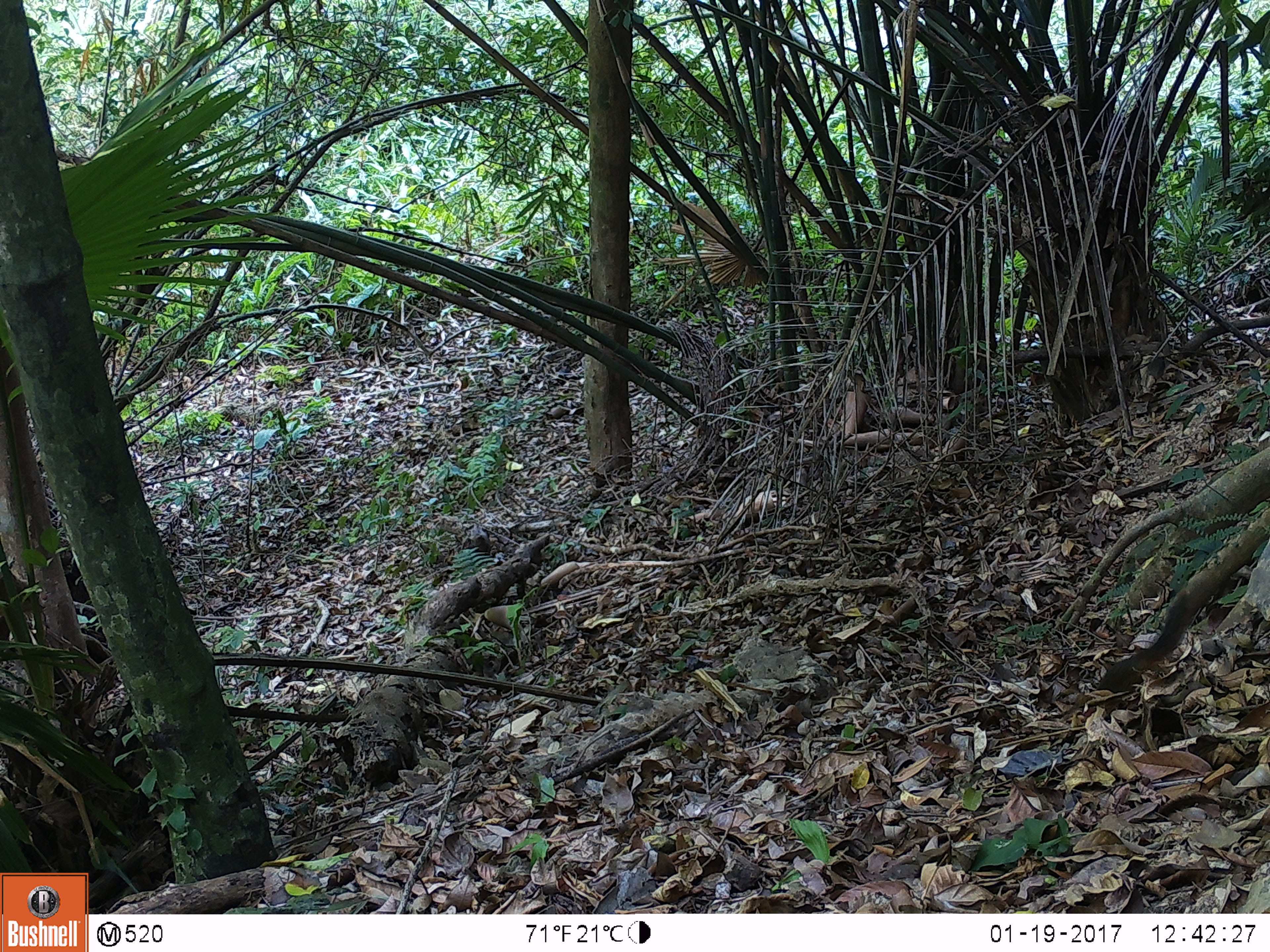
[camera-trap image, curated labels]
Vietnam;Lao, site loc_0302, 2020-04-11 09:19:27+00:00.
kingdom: Animalia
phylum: Chordata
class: Mammalia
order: Rodentia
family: Sciuridae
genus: Dremomys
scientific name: Dremomys rufigenis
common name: red-cheeked squirrel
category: red cheeked squirrel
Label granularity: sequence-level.